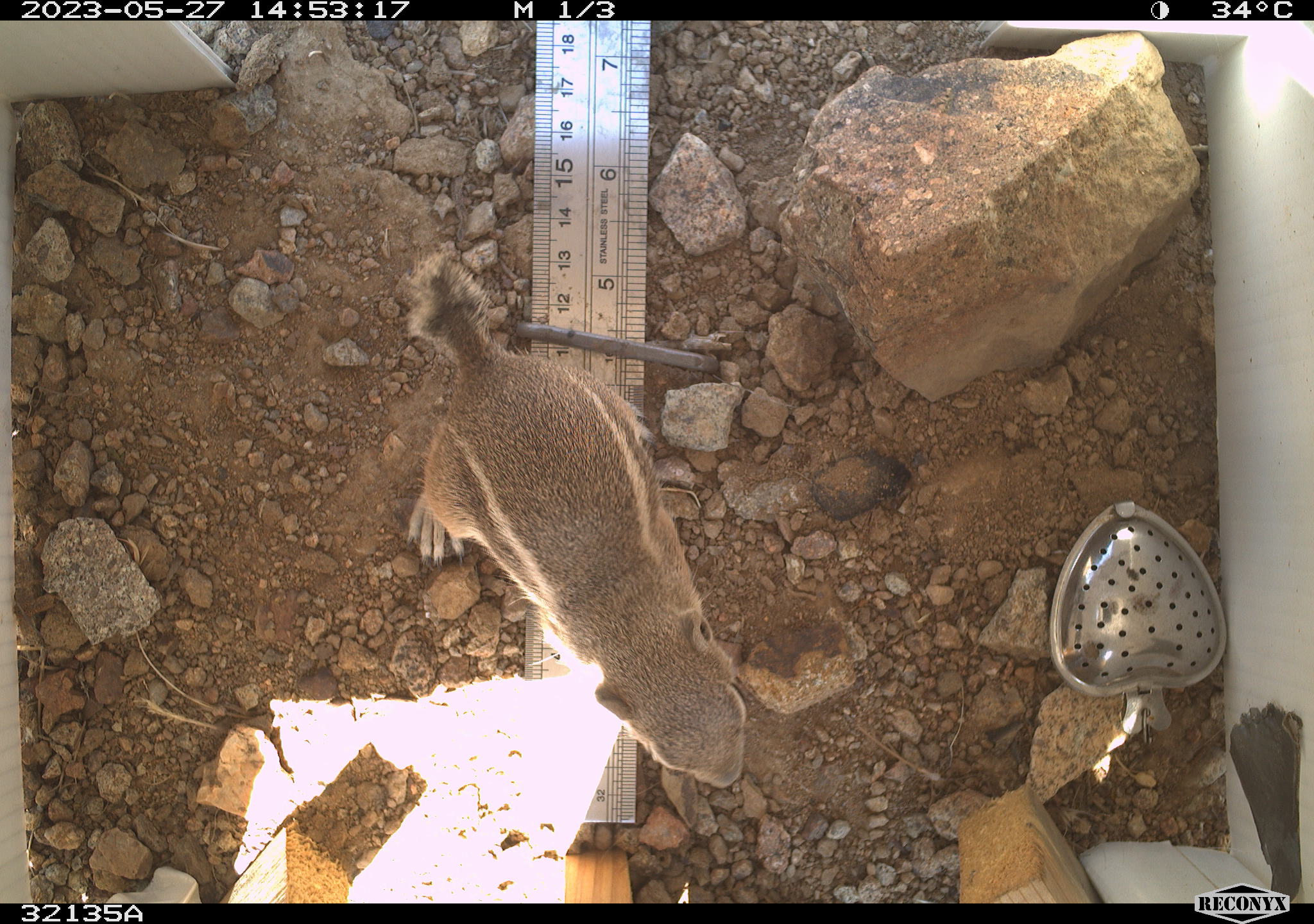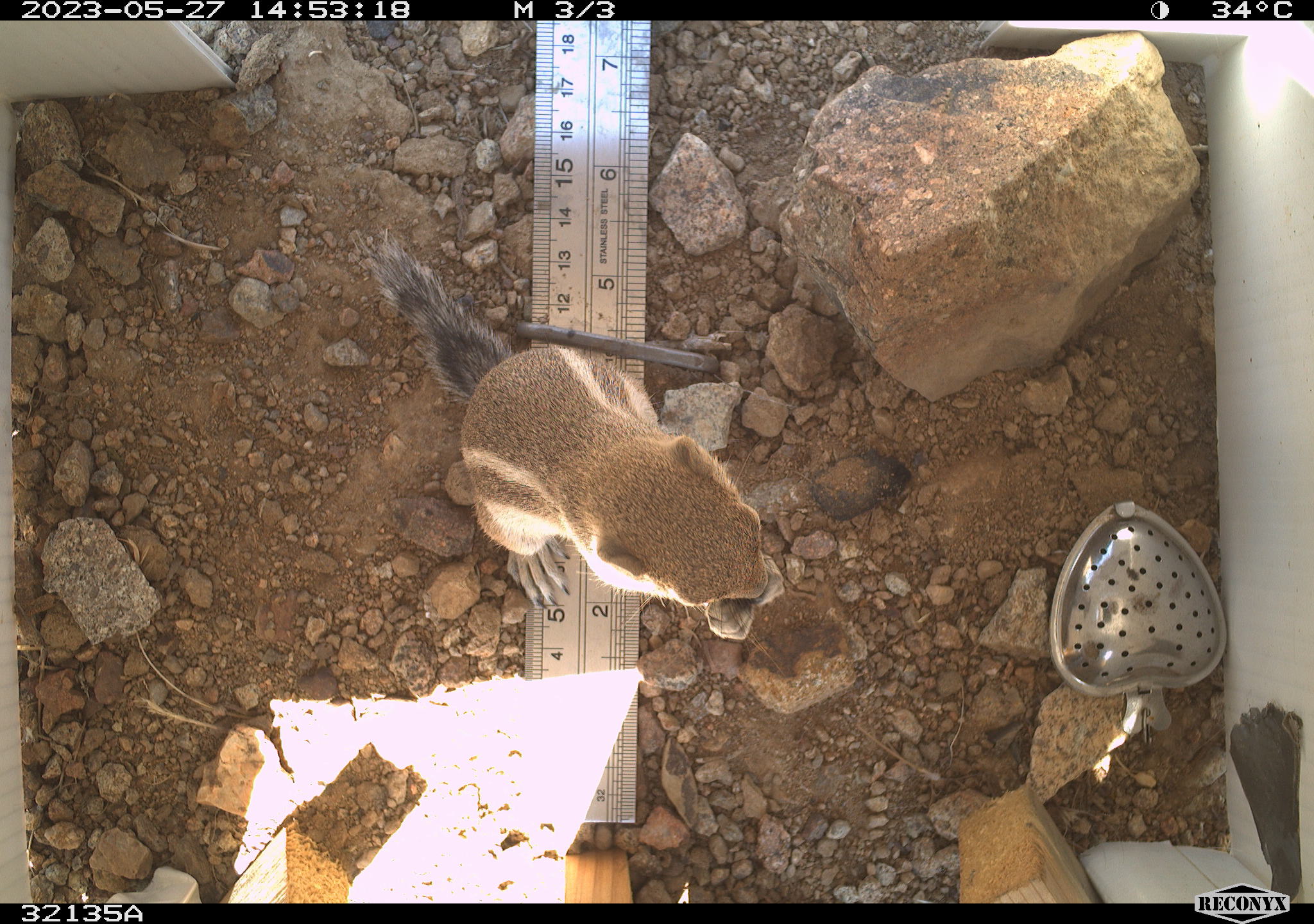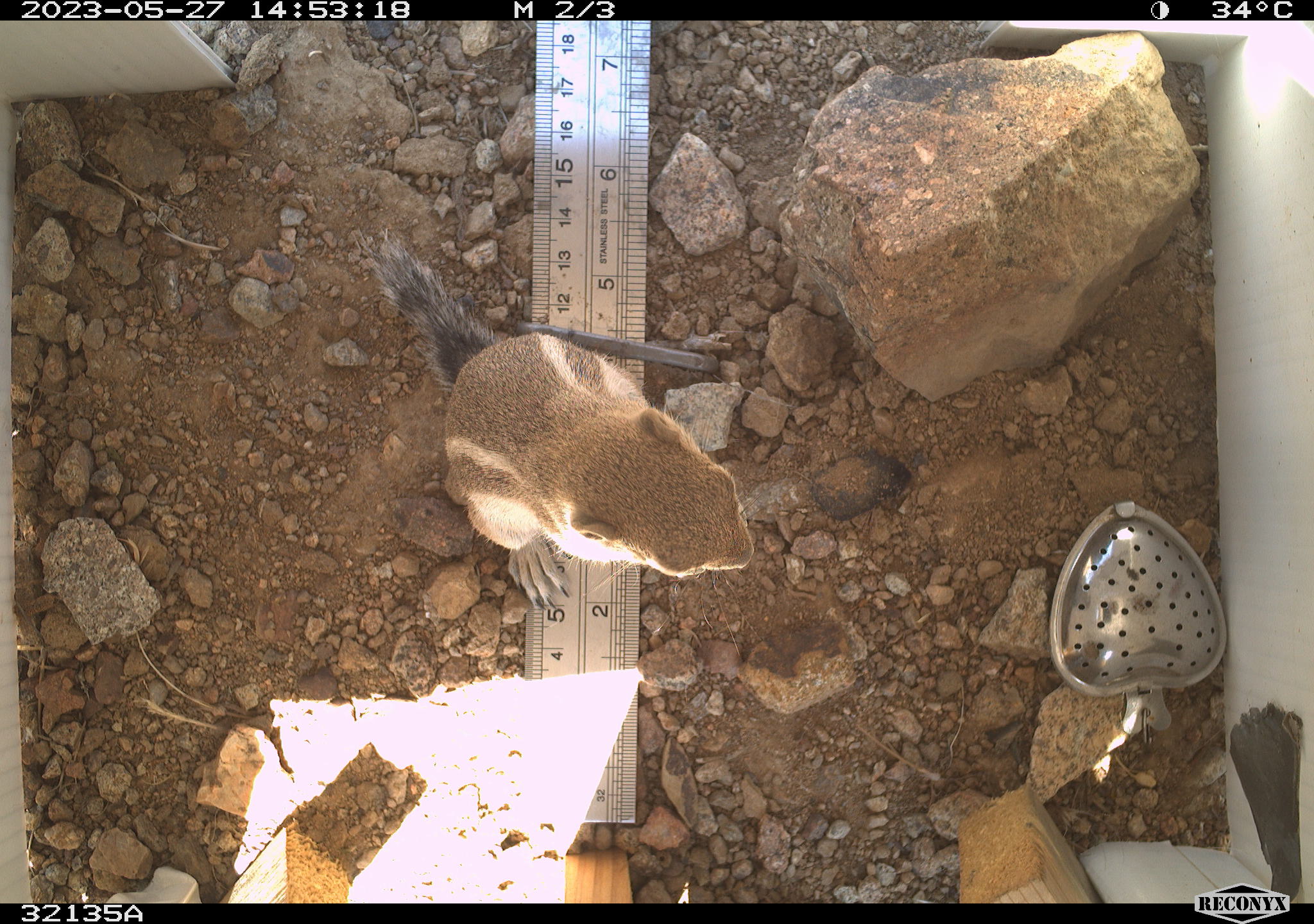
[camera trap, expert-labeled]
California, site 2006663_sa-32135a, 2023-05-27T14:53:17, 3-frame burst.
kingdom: Animalia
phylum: Chordata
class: Mammalia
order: Rodentia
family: Sciuridae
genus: Ammospermophilus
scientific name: Ammospermophilus leucurus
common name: white-tailed antelope squirrel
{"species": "white-tailed antelope squirrel (Ammospermophilus leucurus)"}